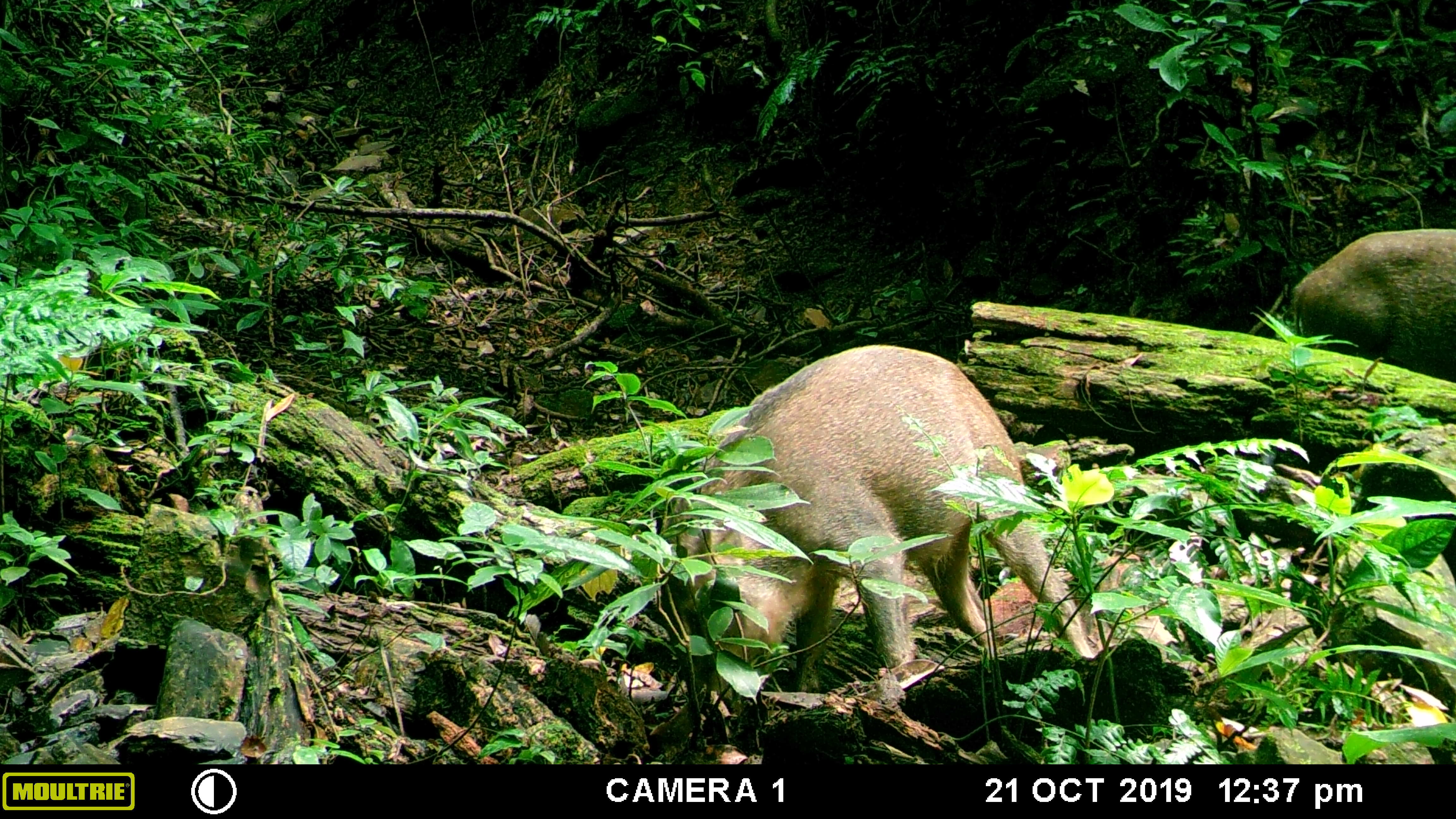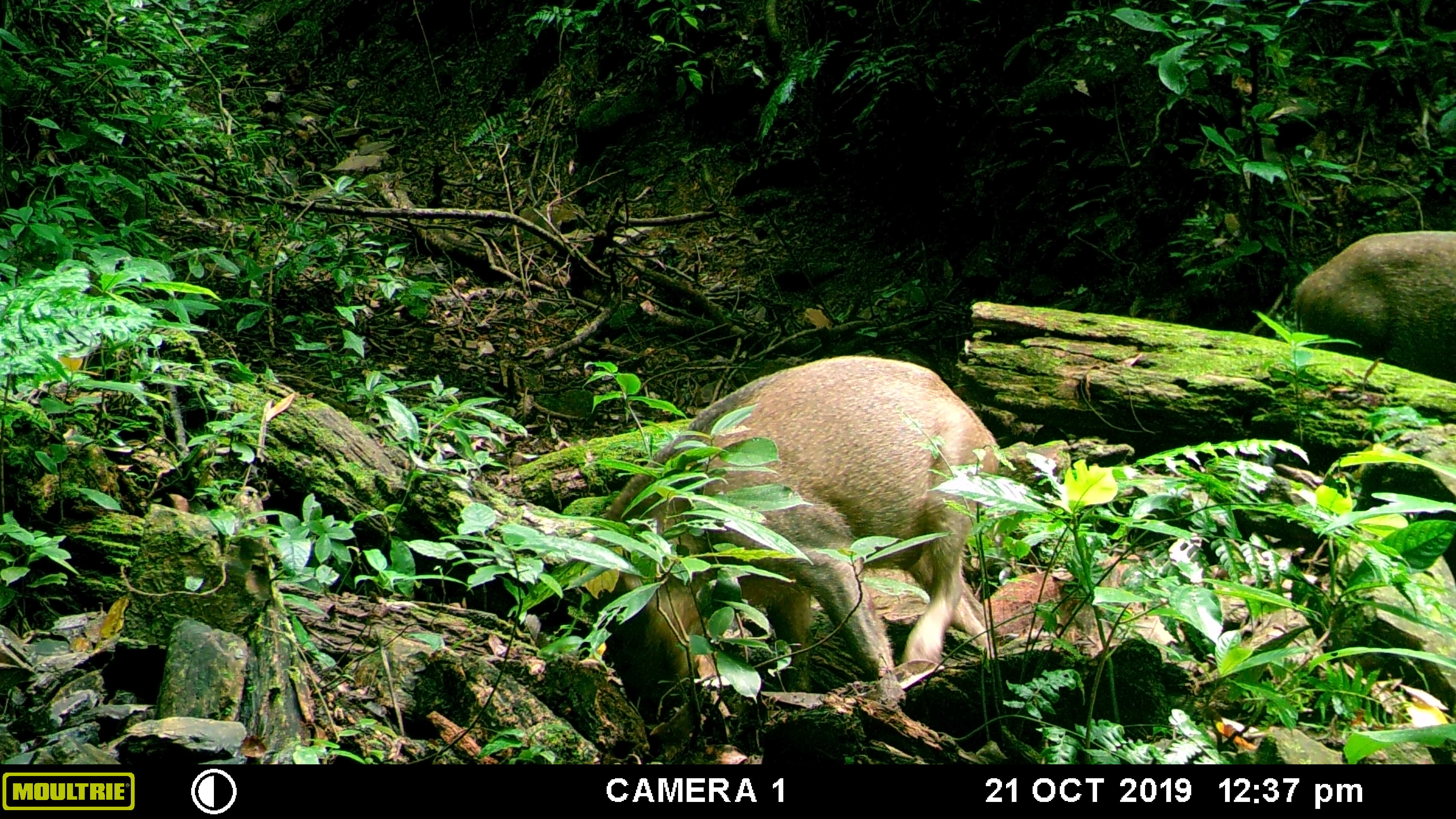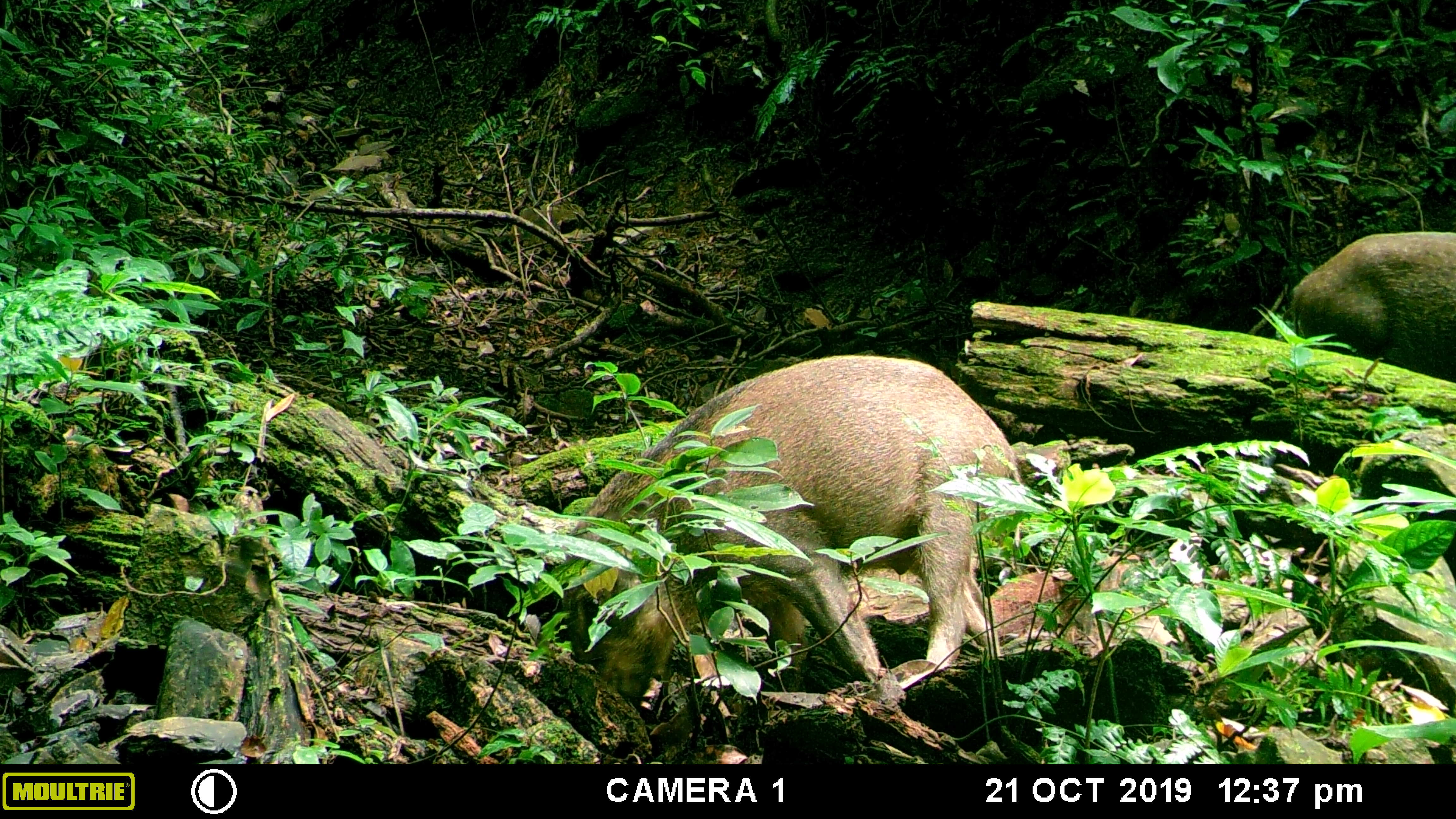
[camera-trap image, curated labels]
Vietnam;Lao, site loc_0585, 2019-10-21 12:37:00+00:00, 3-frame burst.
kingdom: Animalia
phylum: Chordata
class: Mammalia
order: Artiodactyla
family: Suidae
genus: Sus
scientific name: Sus scrofa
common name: eurasian wild pig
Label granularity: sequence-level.